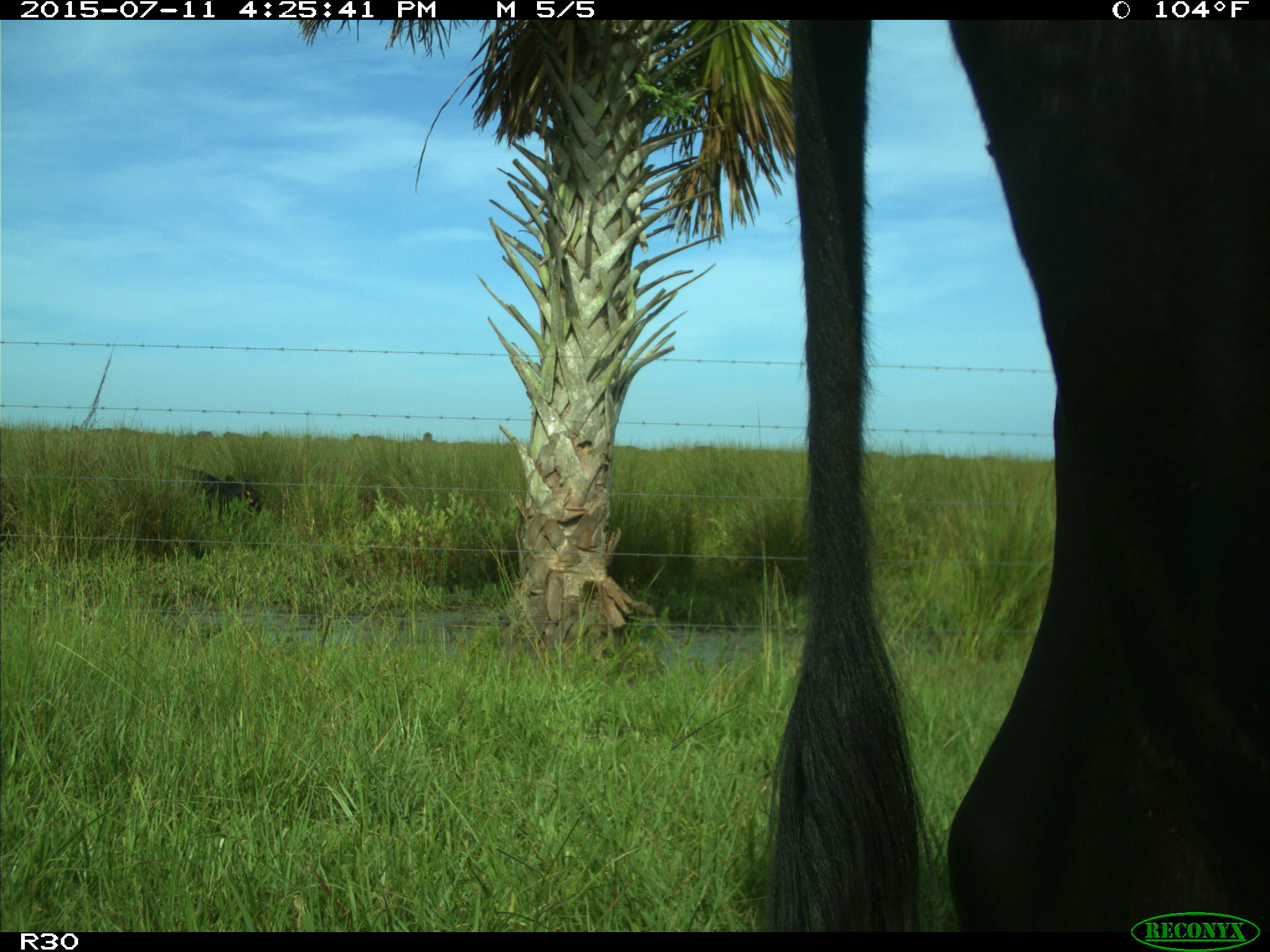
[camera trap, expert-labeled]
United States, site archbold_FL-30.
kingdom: Animalia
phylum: Chordata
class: Mammalia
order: Artiodactyla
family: Bovidae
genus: Bos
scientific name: Bos taurus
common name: domestic cow